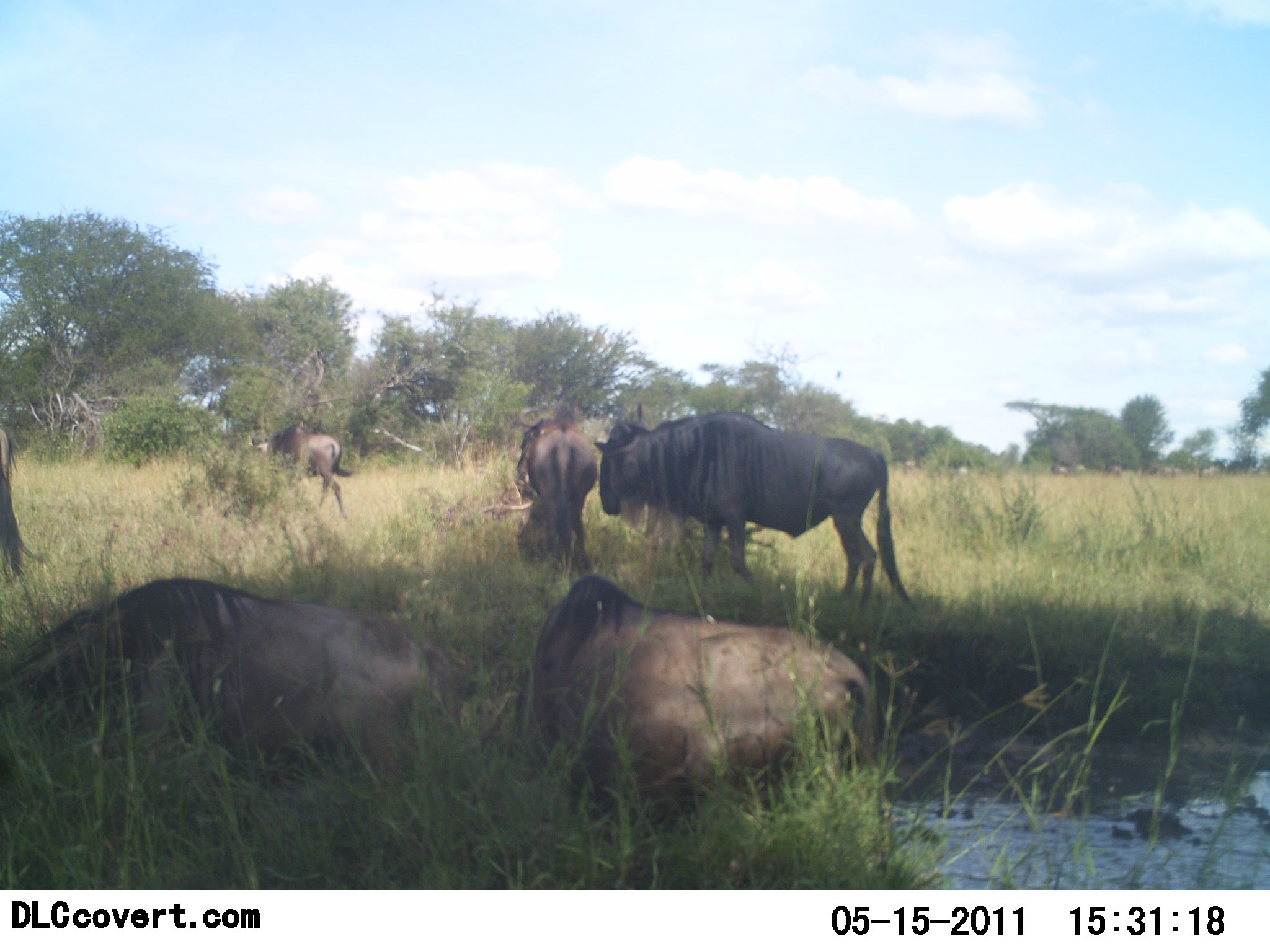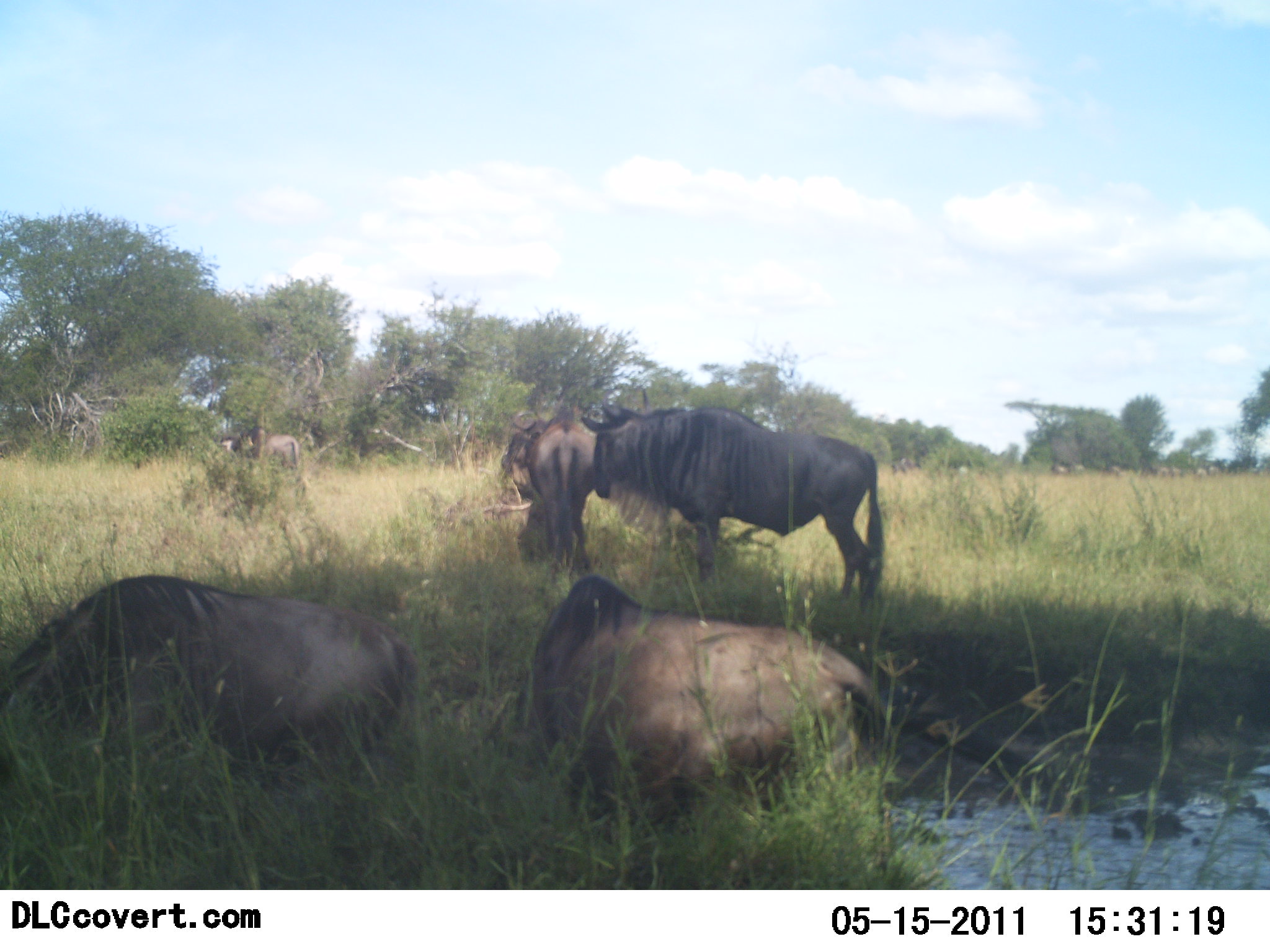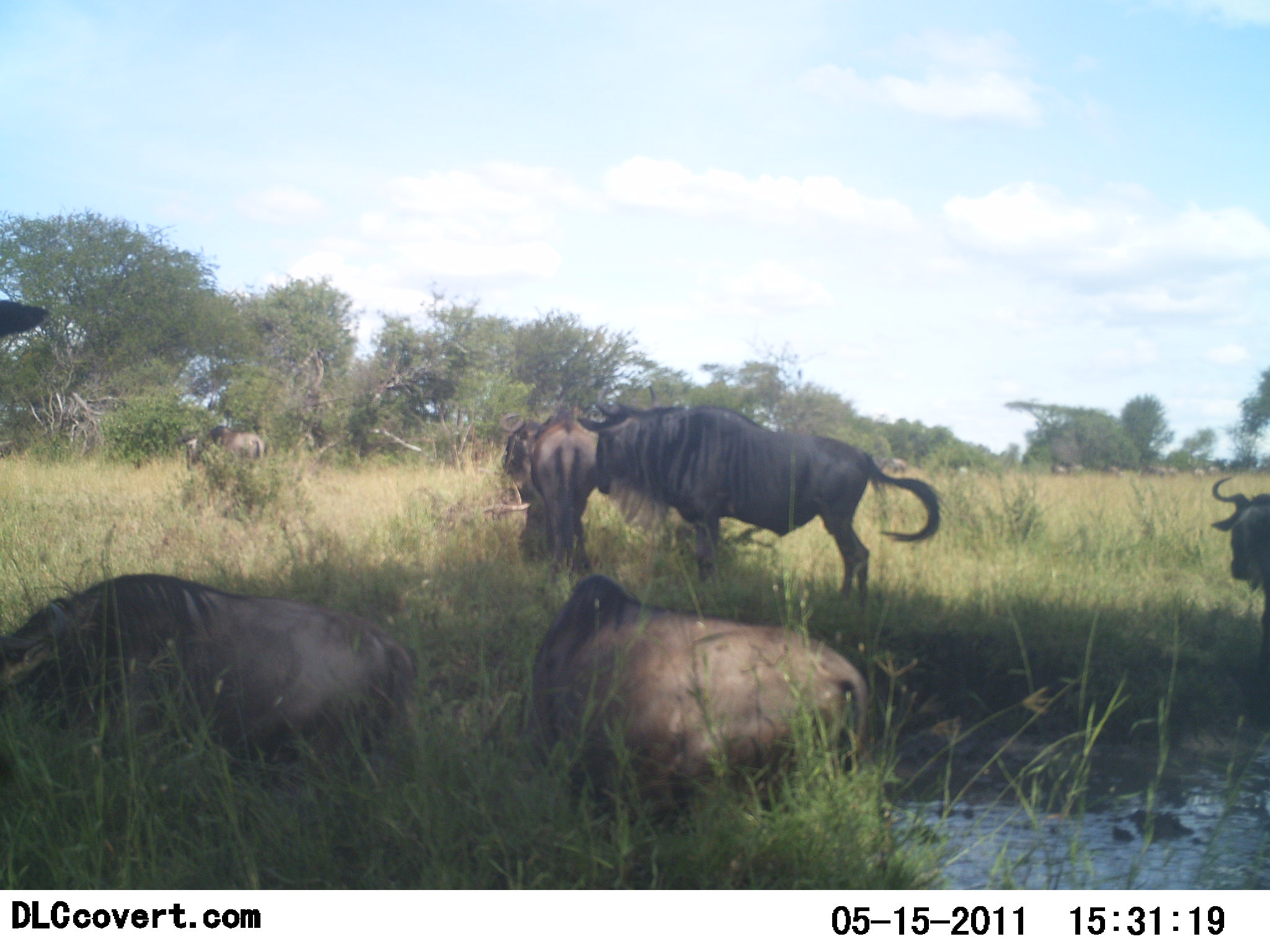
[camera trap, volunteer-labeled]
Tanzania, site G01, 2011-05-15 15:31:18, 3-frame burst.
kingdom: Animalia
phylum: Chordata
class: Mammalia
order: Artiodactyla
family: Bovidae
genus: Connochaetes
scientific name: Connochaetes taurinus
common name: blue wildebeest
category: wildebeest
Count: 7.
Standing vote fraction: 58%.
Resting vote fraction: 100%.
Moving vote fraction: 58%.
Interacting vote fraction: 0%.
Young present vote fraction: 0%.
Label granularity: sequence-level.